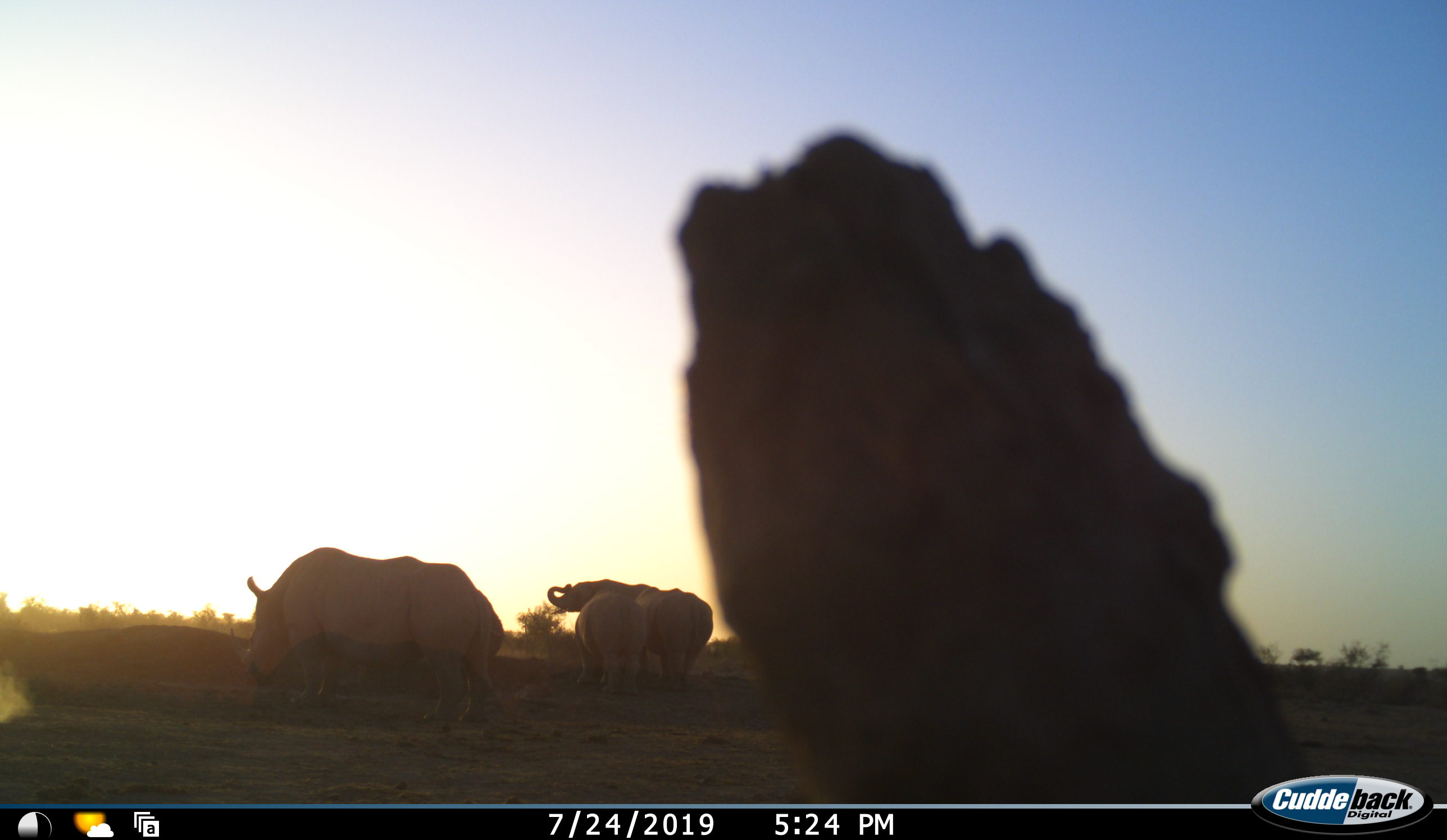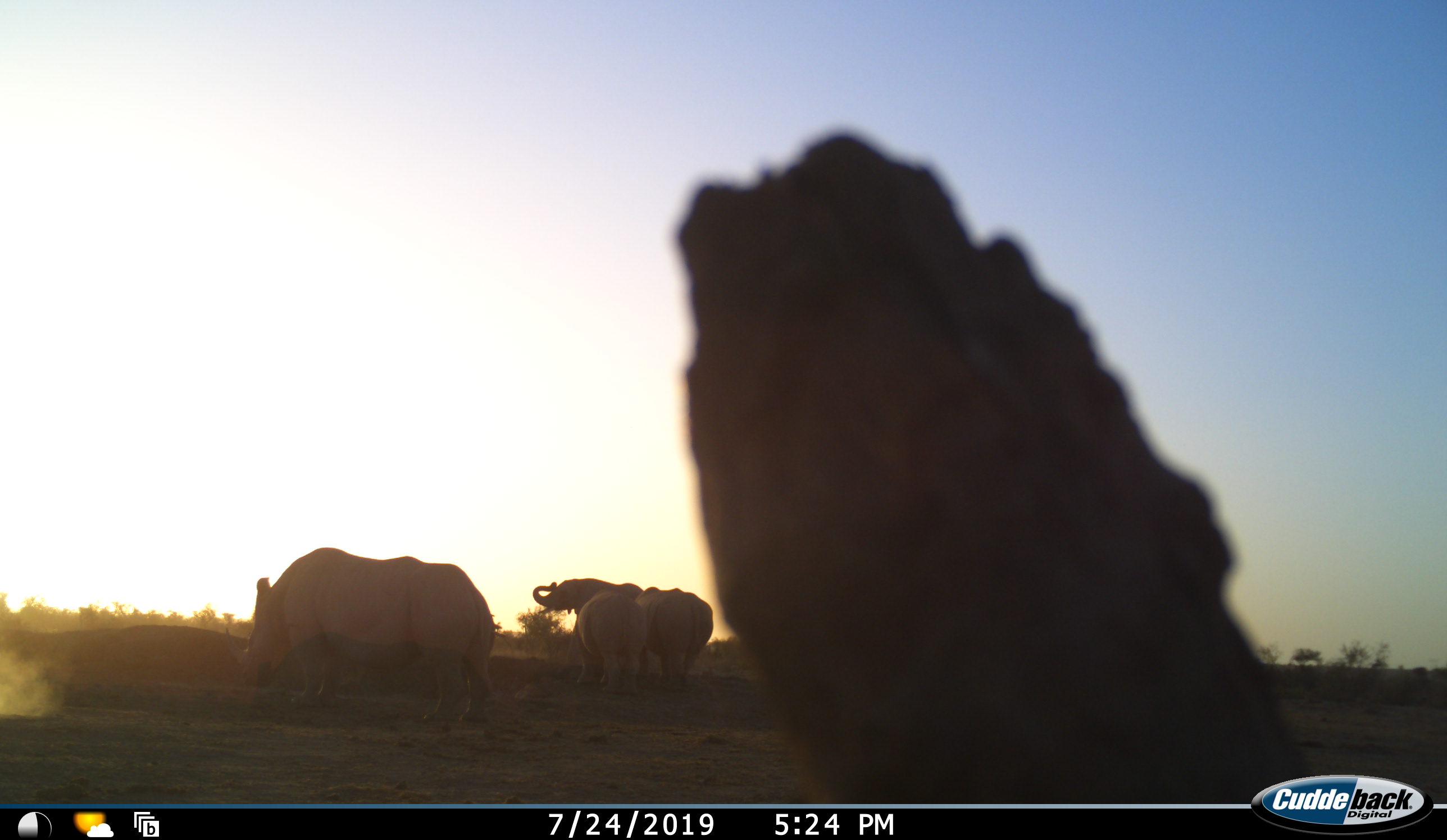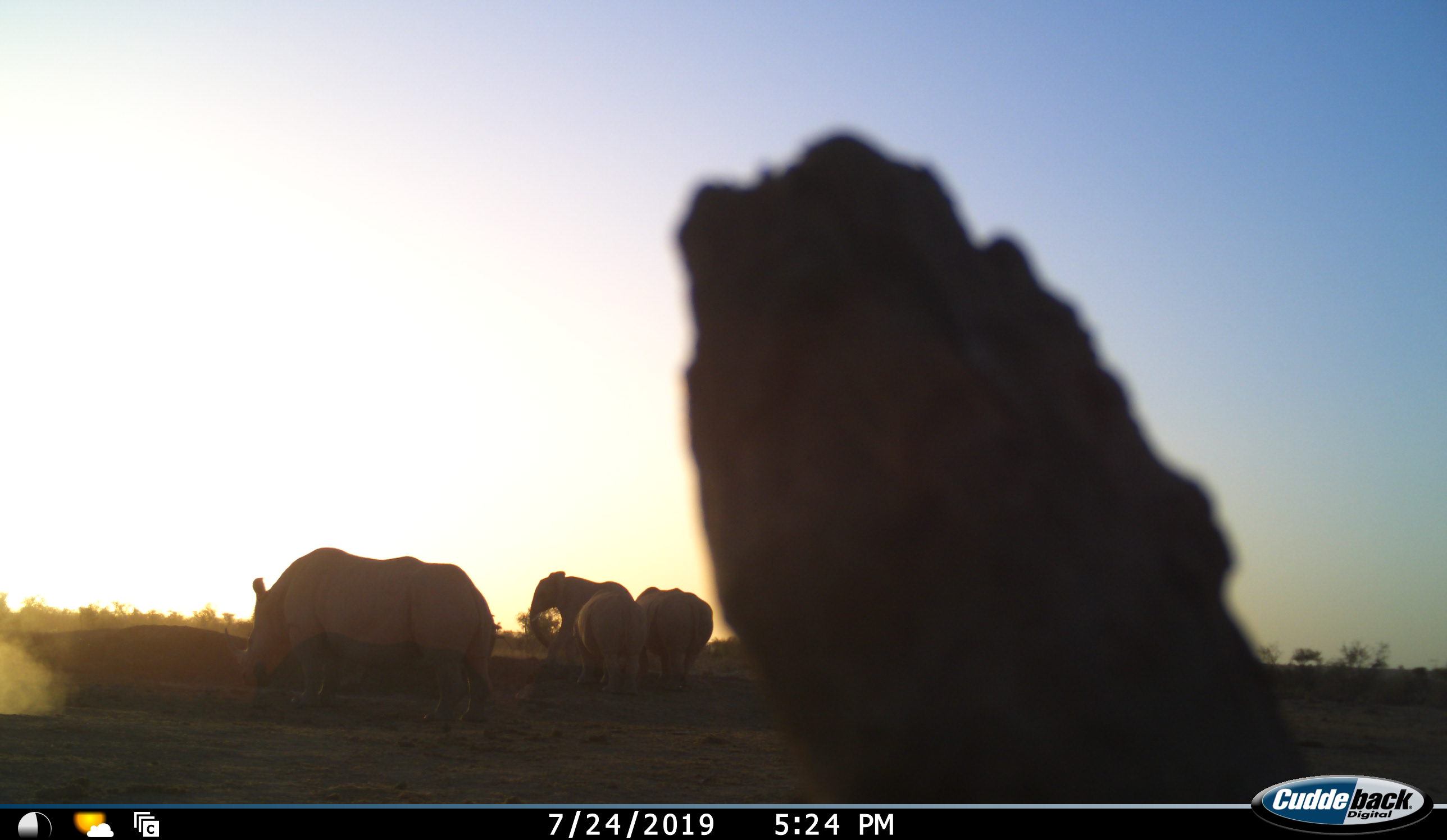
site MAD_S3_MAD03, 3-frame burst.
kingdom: Animalia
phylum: Chordata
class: Mammalia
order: Proboscidea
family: Elephantidae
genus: Loxodonta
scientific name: Loxodonta africana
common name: african bush elephant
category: elephant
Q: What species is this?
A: Elephant (african bush elephant) (Loxodonta africana).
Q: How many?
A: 3.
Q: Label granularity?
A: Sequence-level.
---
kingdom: Animalia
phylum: Chordata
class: Mammalia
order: Perissodactyla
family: Rhinocerotidae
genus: Ceratotherium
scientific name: Ceratotherium simum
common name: white rhinoceros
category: rhinoceroswhite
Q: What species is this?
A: Rhinoceroswhite (white rhinoceros) (Ceratotherium simum).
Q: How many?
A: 1.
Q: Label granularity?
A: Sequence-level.